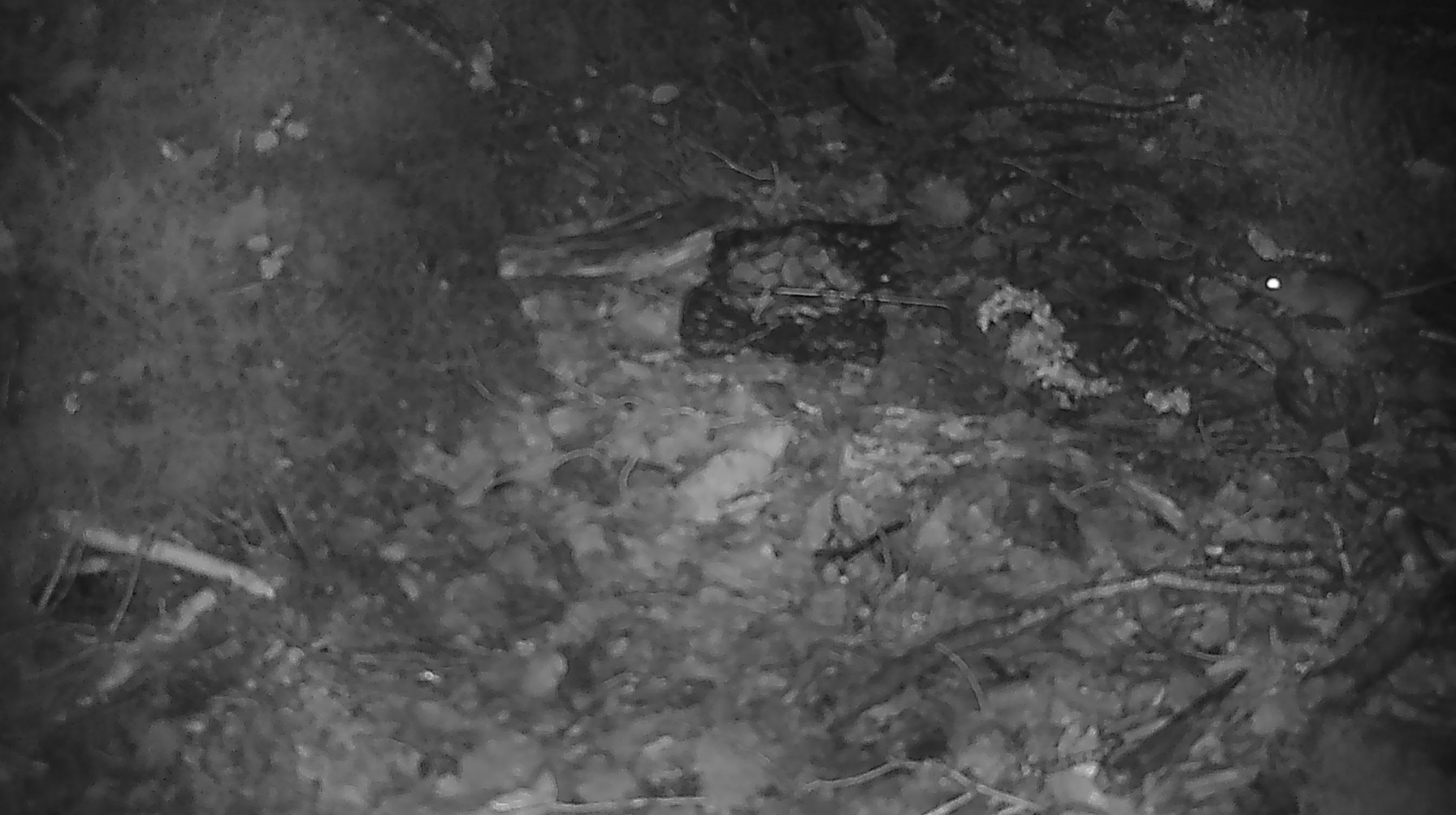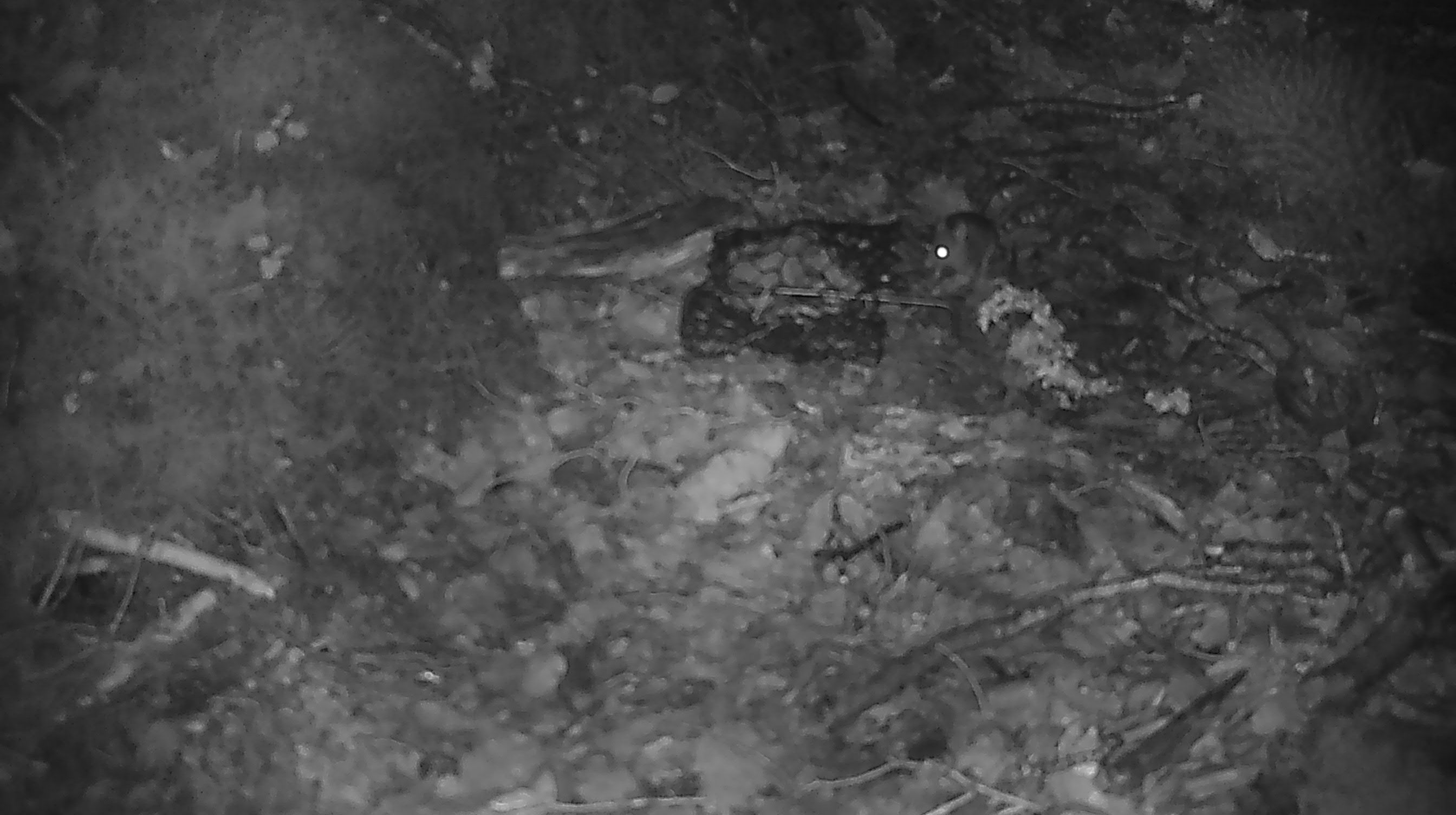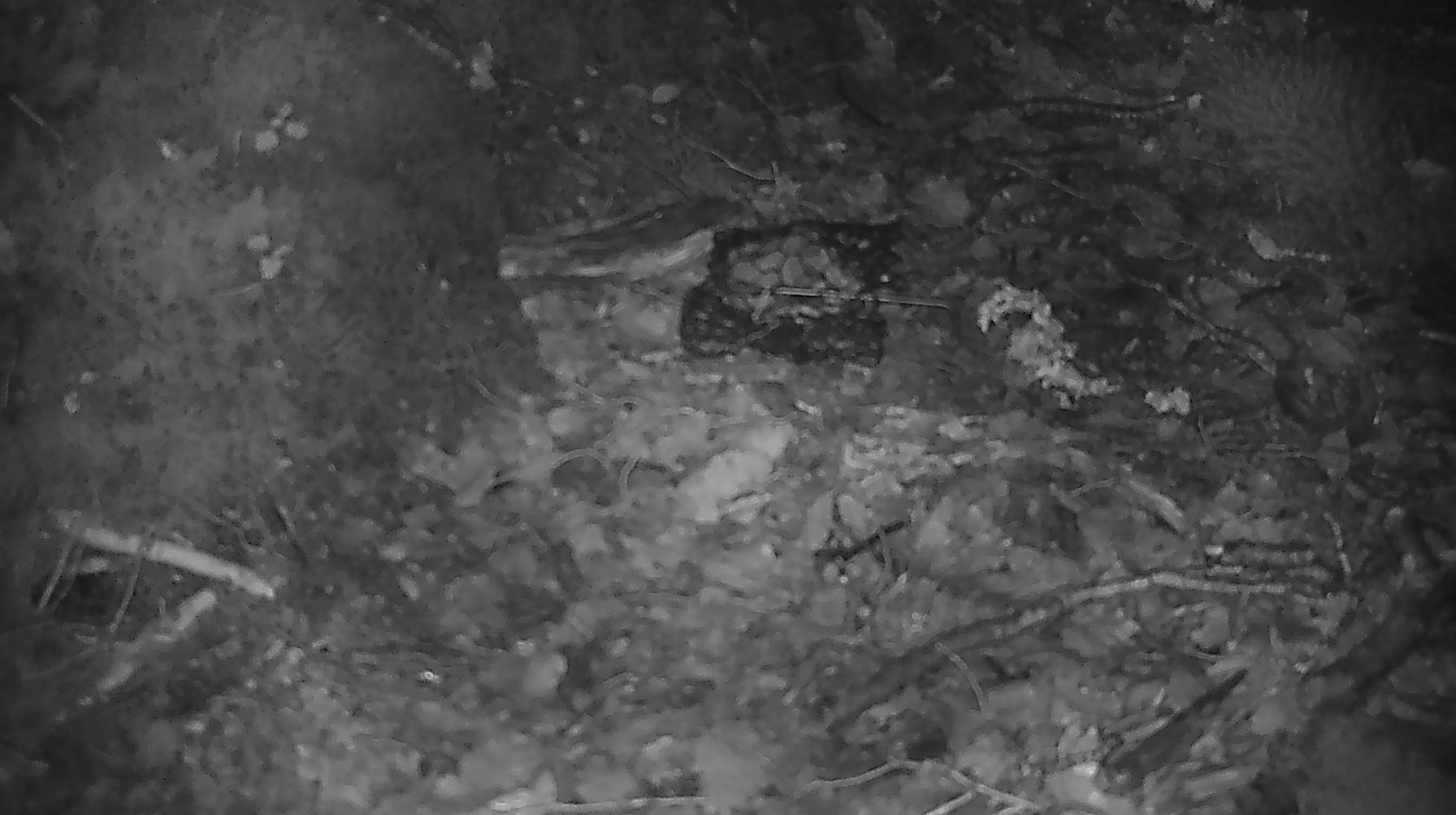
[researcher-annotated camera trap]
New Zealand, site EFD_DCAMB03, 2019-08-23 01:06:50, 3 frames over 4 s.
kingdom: Animalia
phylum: Chordata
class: Mammalia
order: Rodentia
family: Muridae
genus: Mus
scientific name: Mus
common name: mouse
Mouse (Mus).